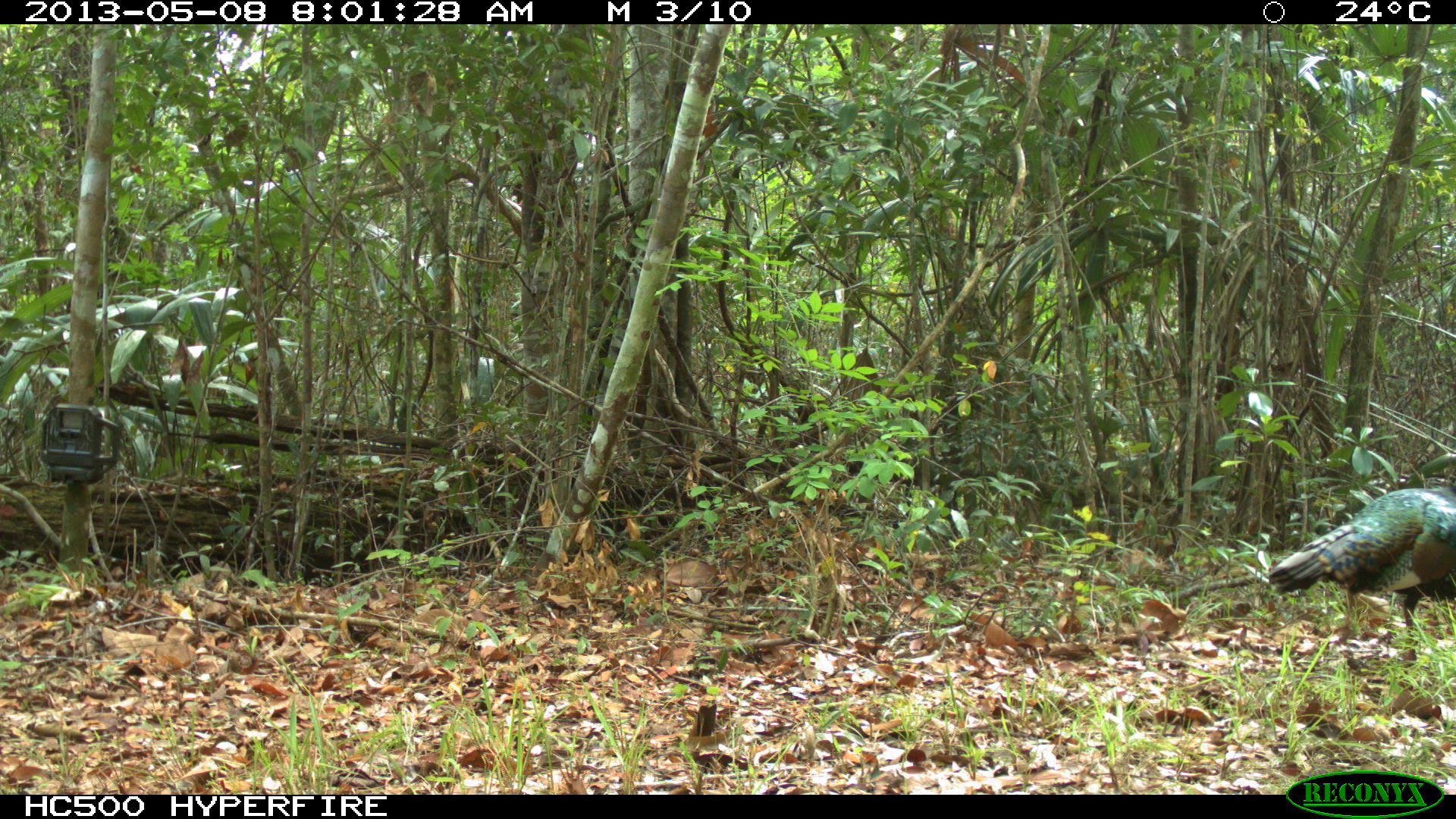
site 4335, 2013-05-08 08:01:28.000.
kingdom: Animalia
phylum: Chordata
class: Aves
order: Galliformes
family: Phasianidae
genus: Meleagris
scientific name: Meleagris ocellata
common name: ocellated turkey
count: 1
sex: male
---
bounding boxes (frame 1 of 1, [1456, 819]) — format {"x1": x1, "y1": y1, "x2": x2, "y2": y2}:
meleagris ocellata: {"x1": 1266, "y1": 479, "x2": 1455, "y2": 639}